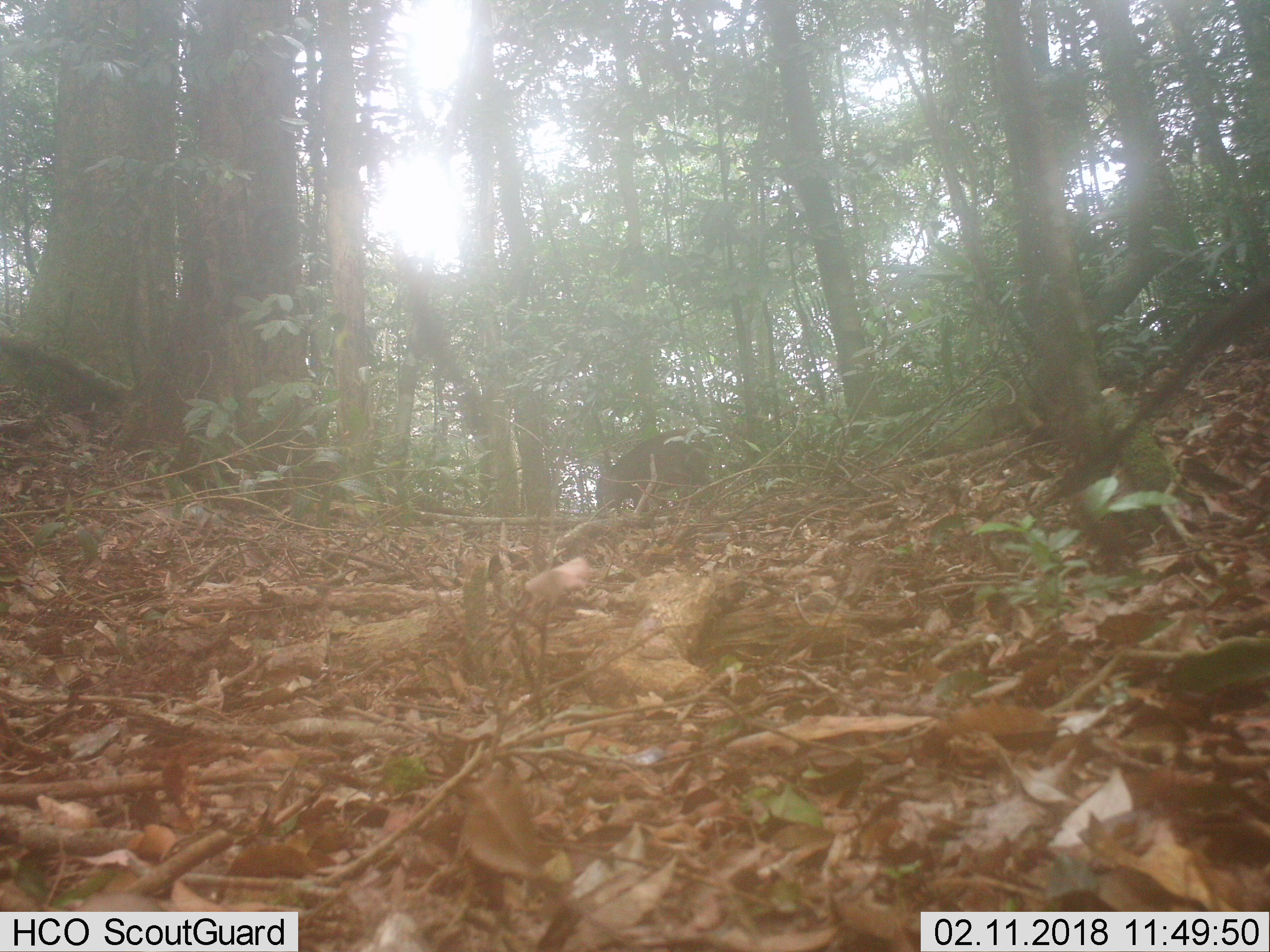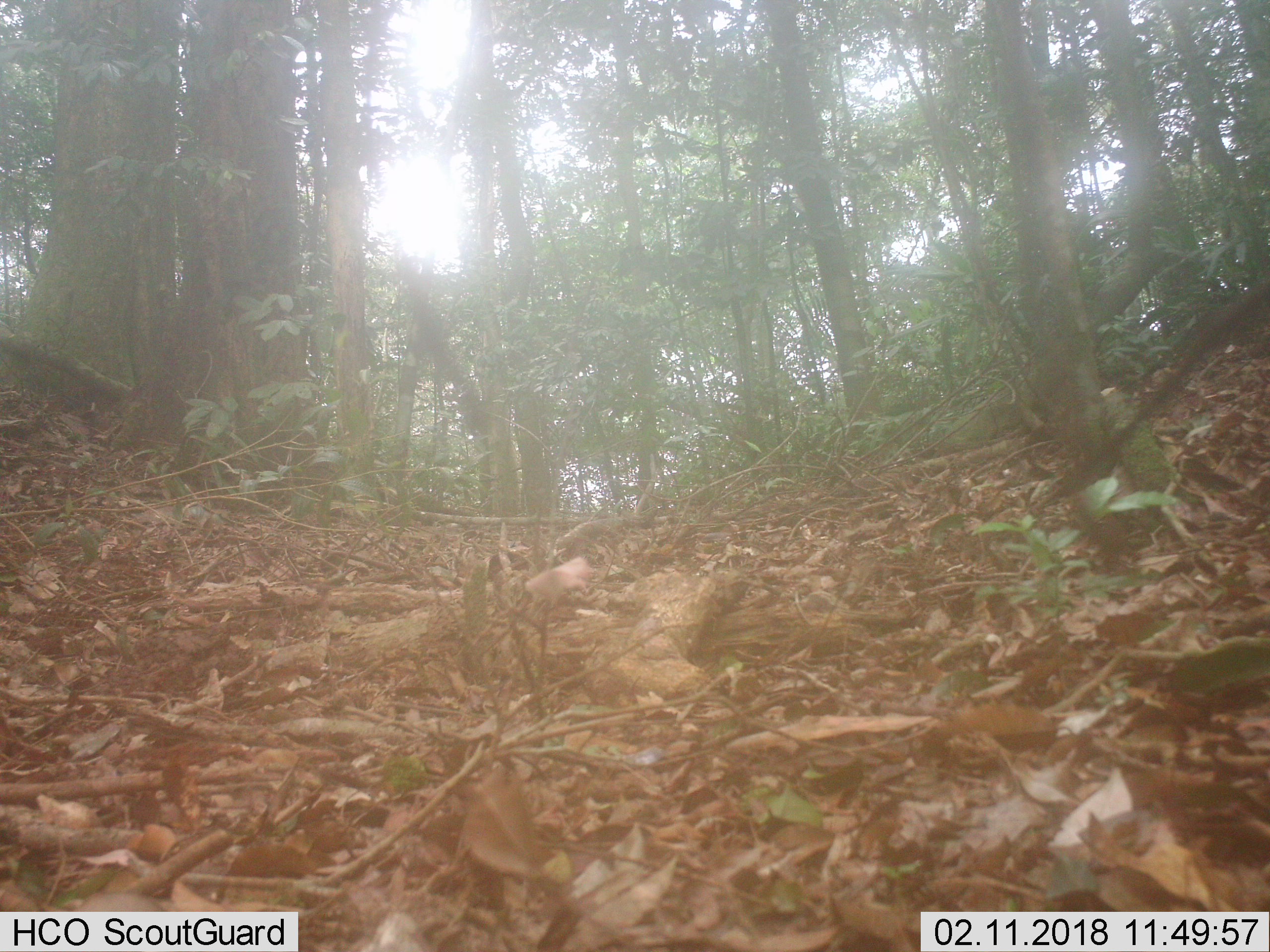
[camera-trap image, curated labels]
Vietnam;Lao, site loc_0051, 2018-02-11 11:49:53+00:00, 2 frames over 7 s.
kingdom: Animalia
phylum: Chordata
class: Mammalia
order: Artiodactyla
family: Suidae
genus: Sus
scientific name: Sus scrofa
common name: eurasian wild pig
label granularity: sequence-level